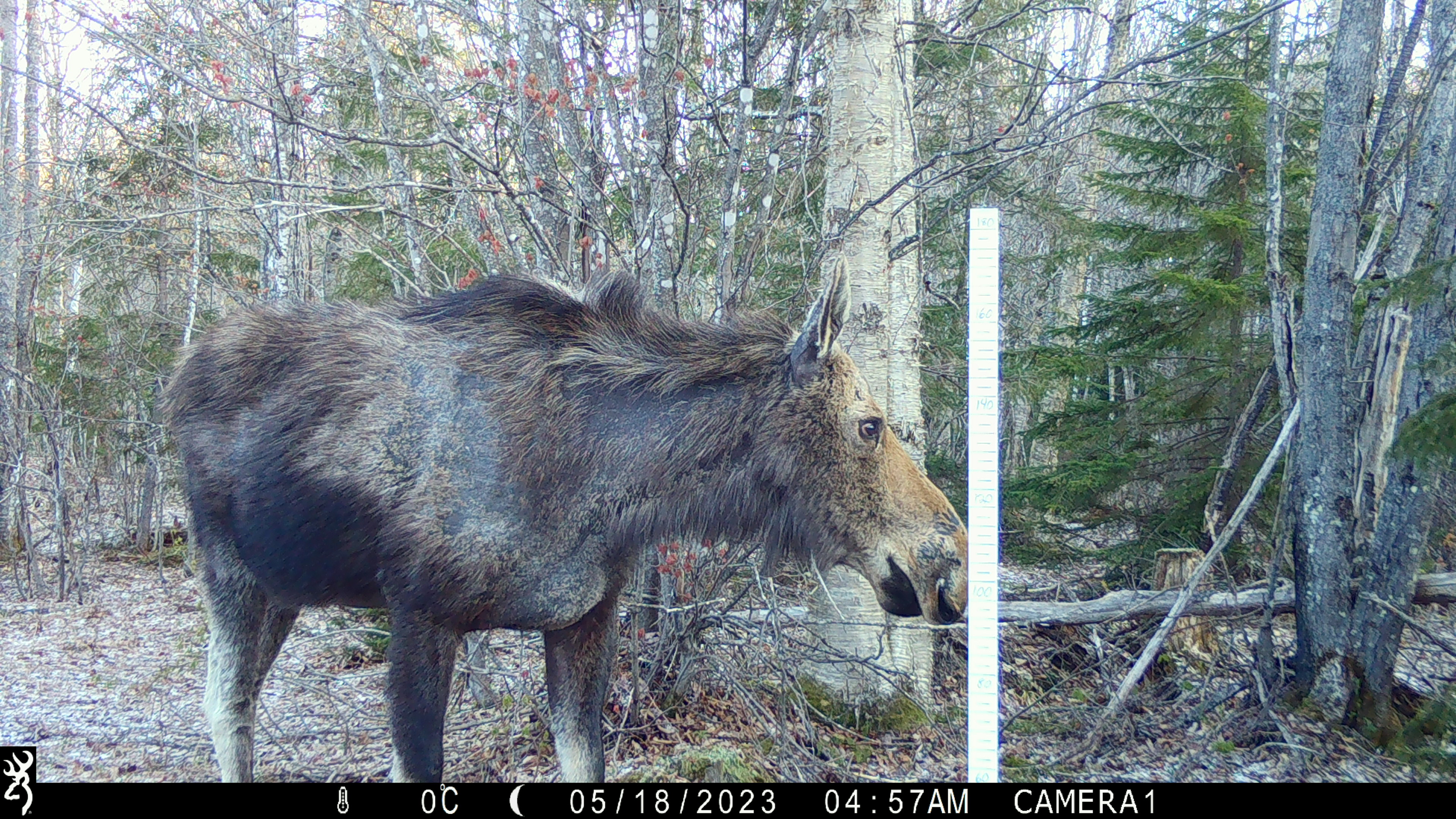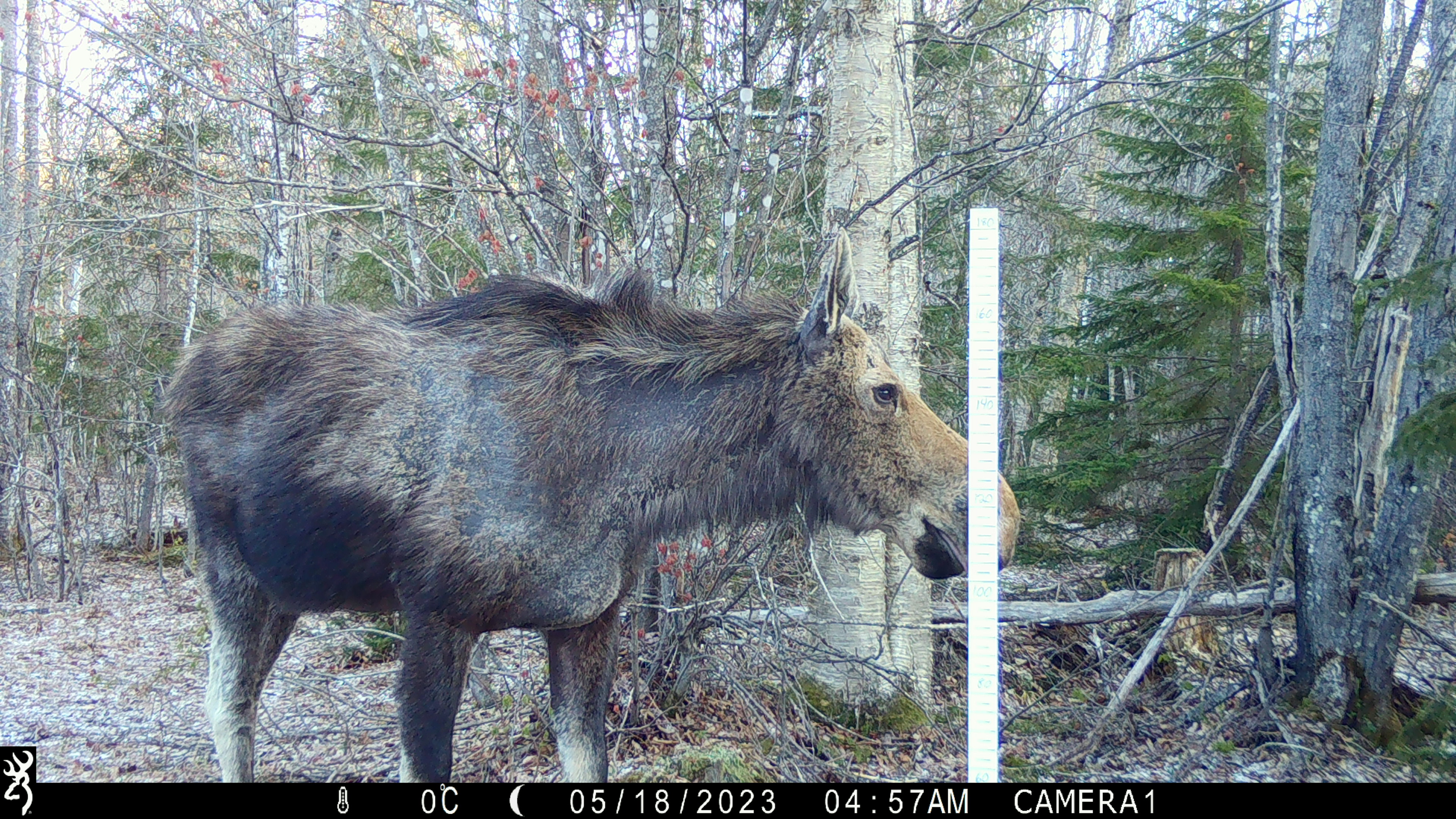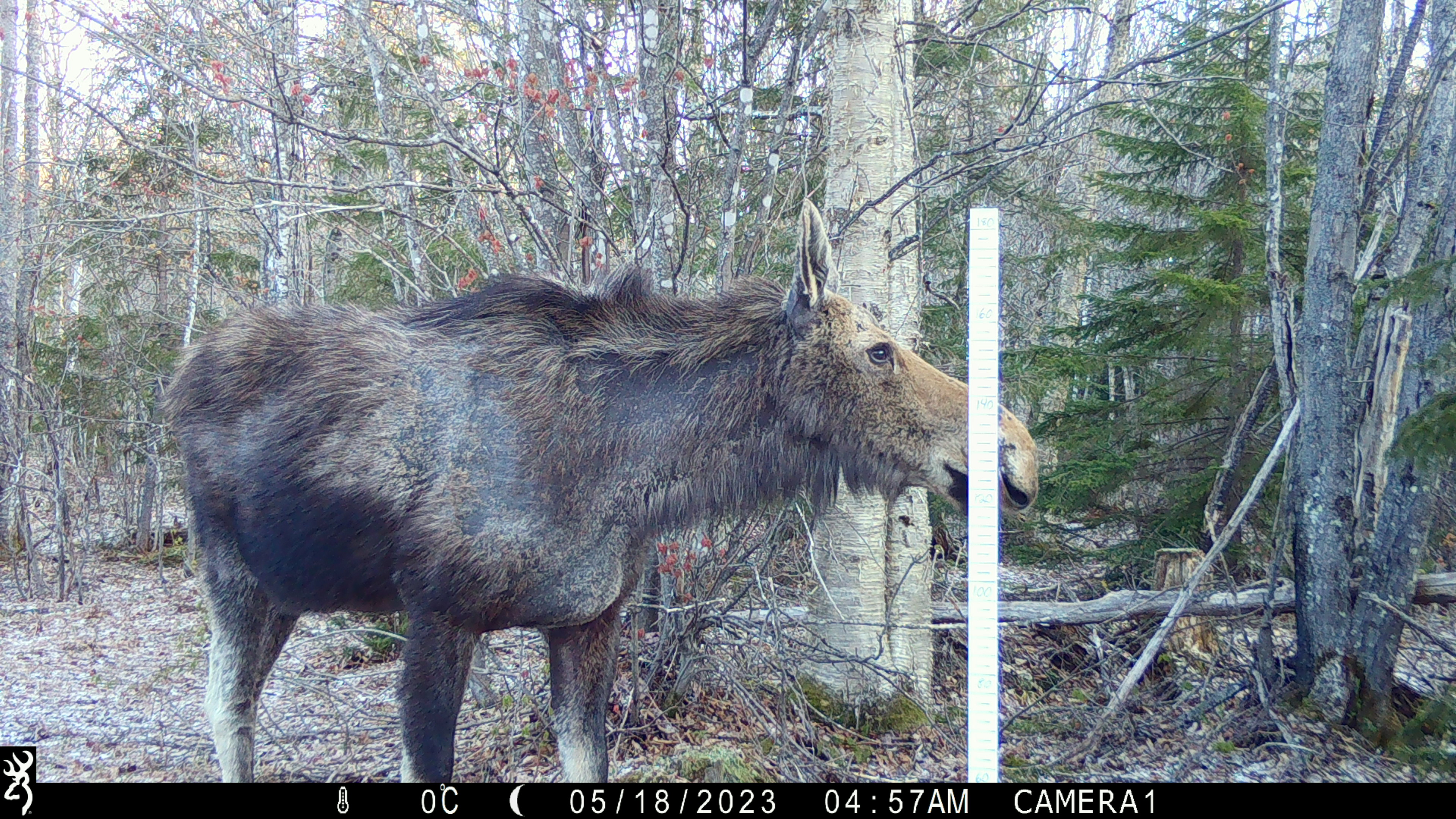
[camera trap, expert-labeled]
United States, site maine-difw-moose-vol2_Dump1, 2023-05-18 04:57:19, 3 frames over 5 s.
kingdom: Animalia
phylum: Chordata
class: Mammalia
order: Artiodactyla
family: Cervidae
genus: Alces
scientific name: Alces alces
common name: moose